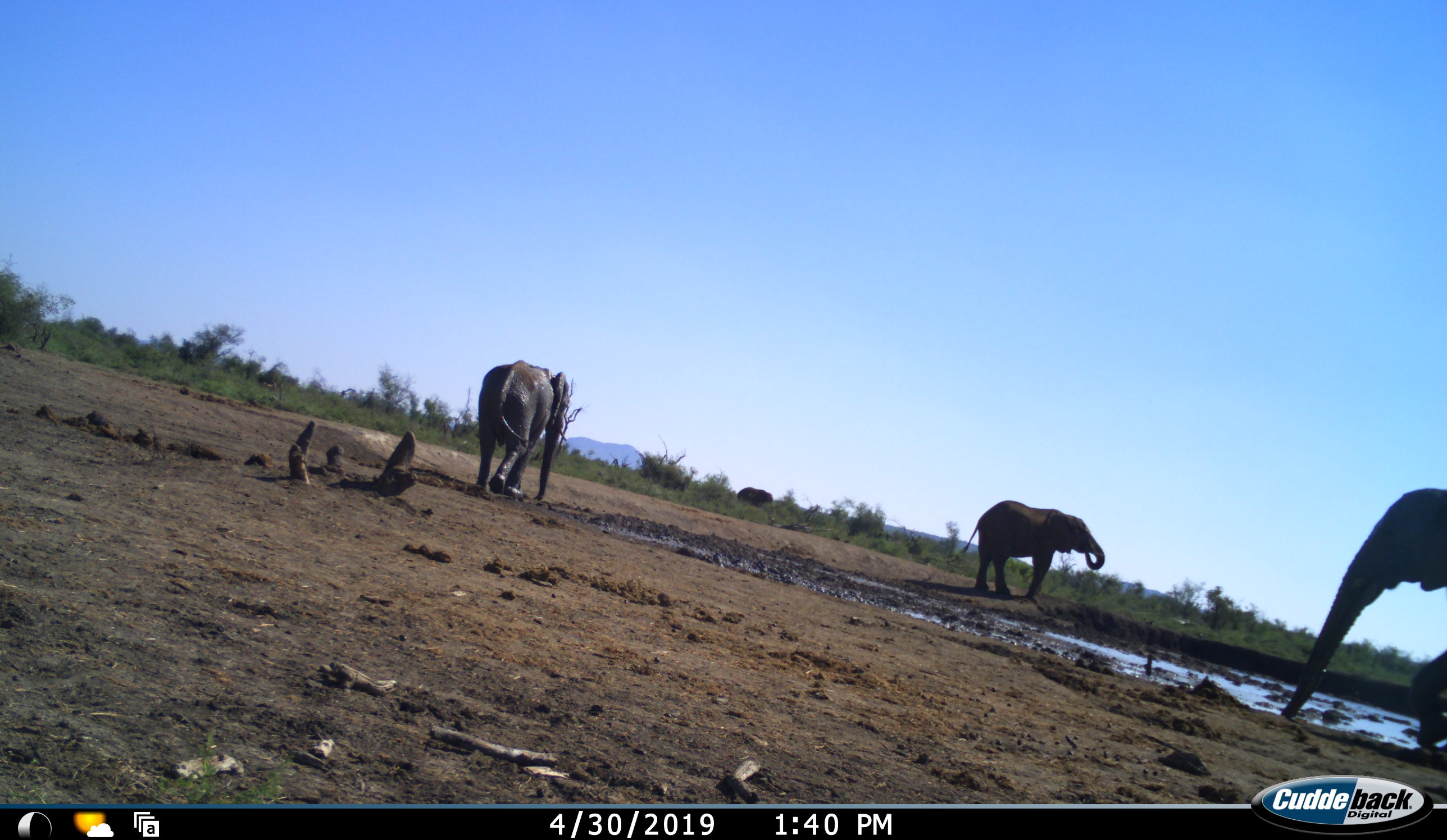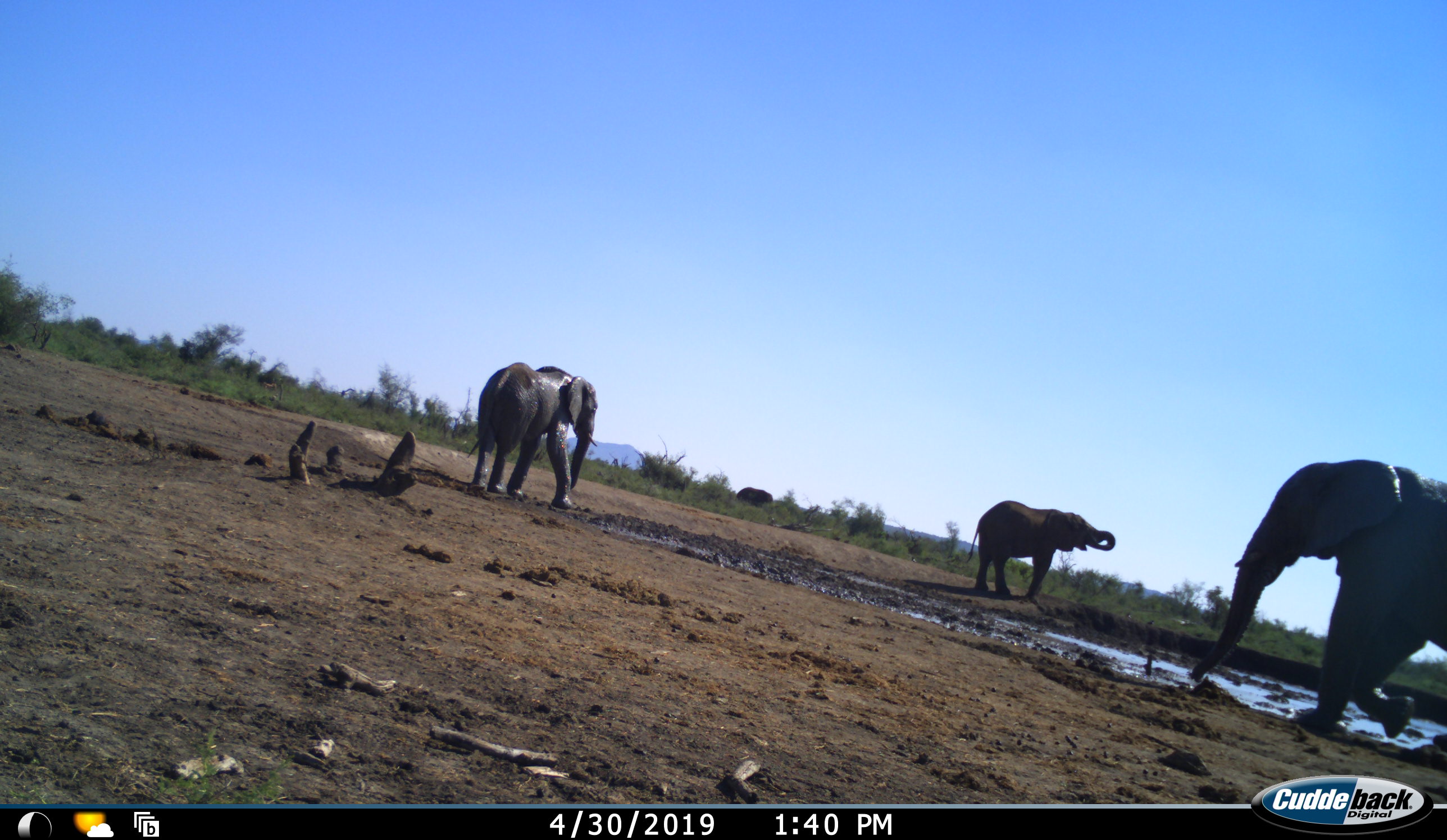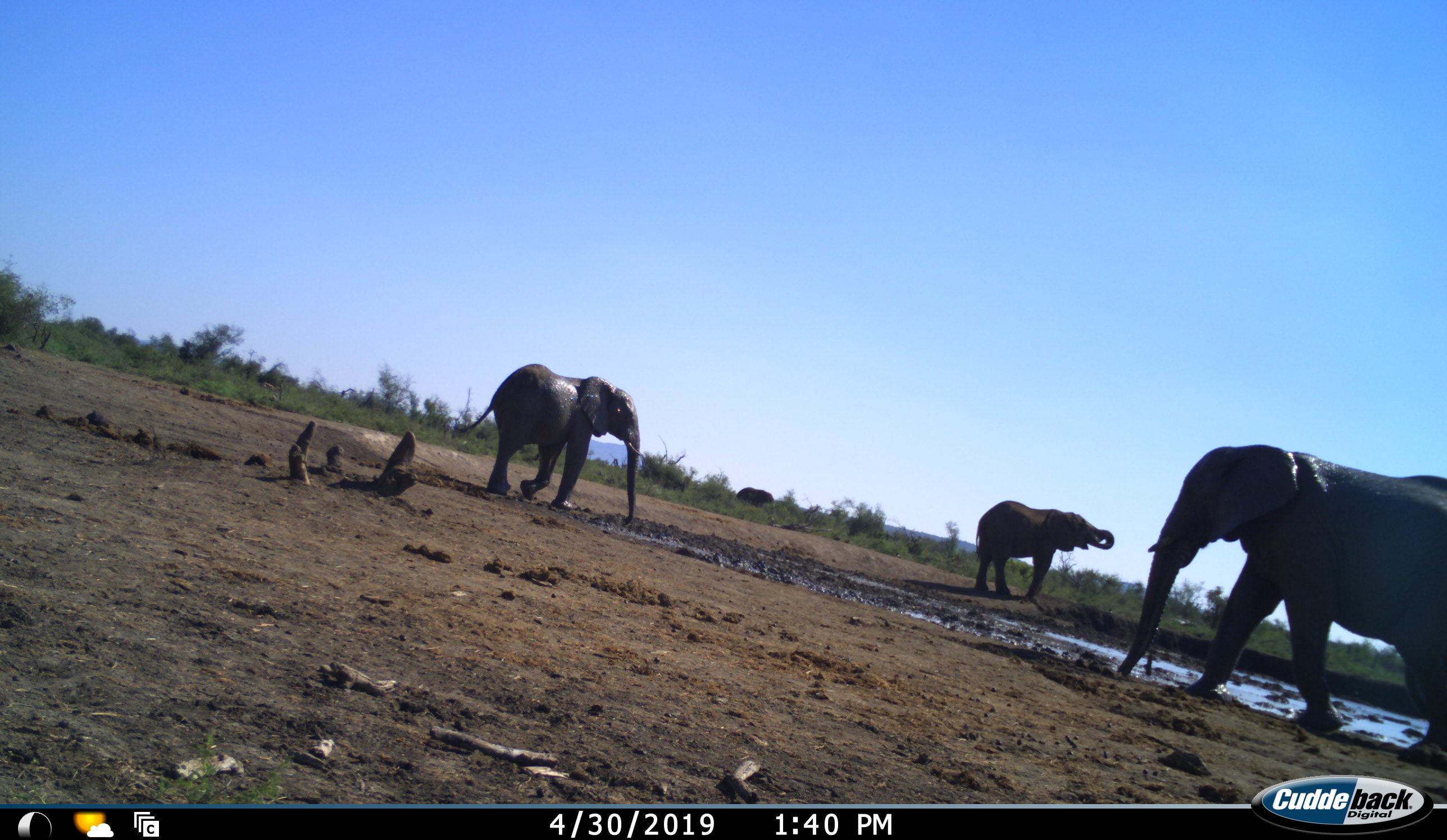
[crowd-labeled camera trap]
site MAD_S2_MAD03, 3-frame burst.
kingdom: Animalia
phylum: Chordata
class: Mammalia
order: Proboscidea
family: Elephantidae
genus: Loxodonta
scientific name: Loxodonta africana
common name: african bush elephant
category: elephant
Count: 3.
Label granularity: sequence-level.